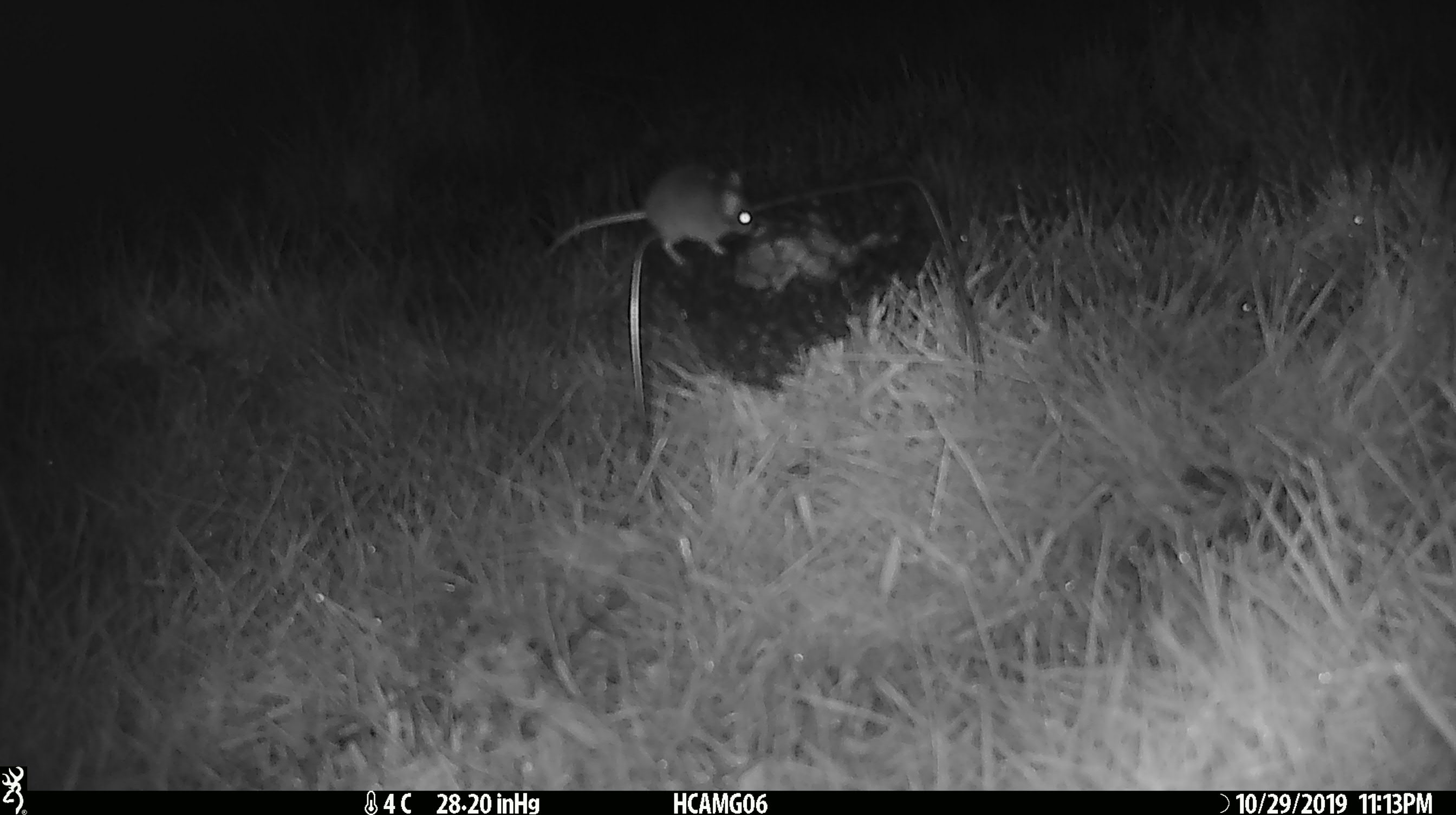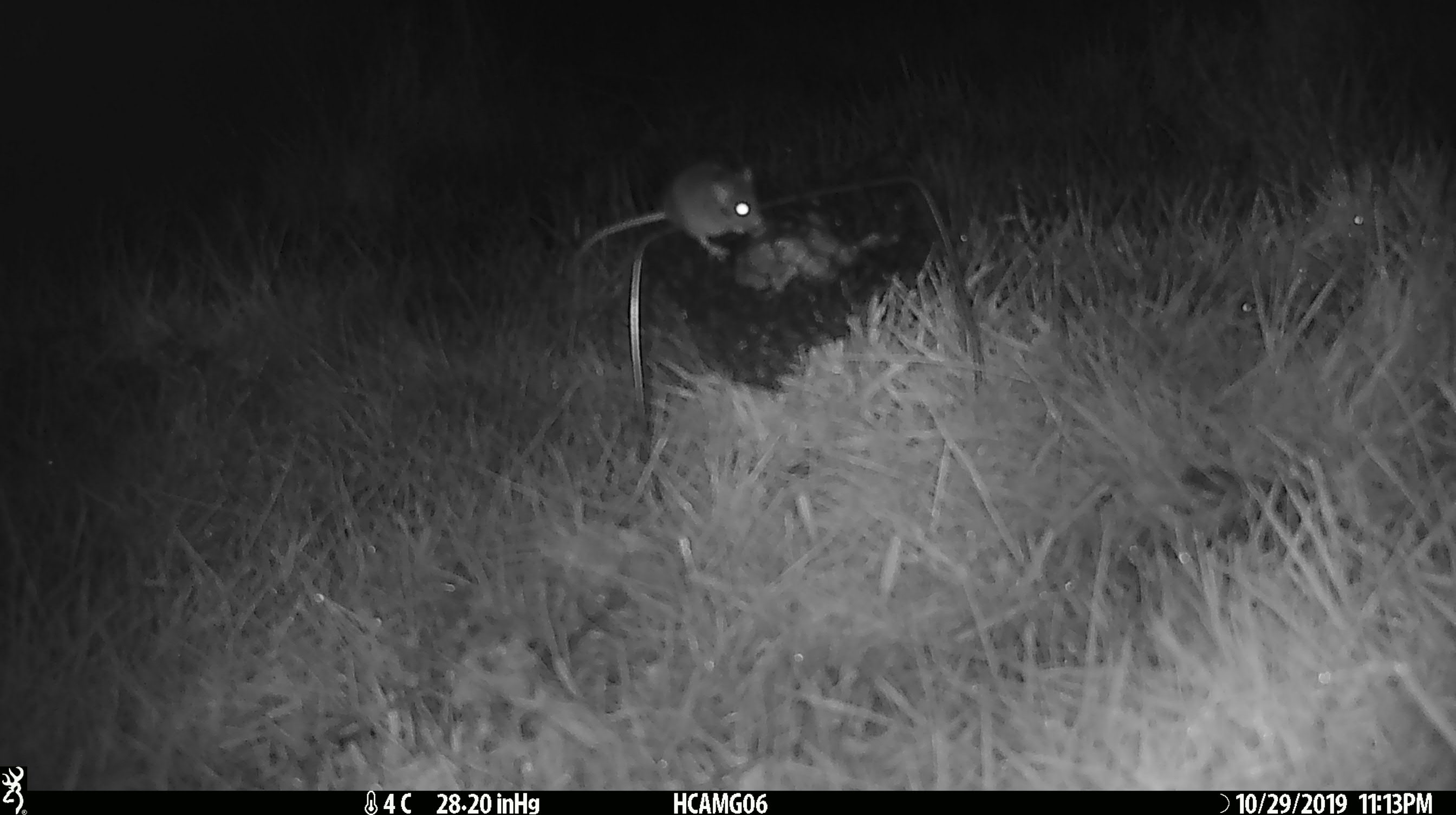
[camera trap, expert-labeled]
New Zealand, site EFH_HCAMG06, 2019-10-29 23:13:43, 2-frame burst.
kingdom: Animalia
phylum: Chordata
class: Mammalia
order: Rodentia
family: Muridae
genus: Mus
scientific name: Mus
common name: mouse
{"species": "mouse (Mus)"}